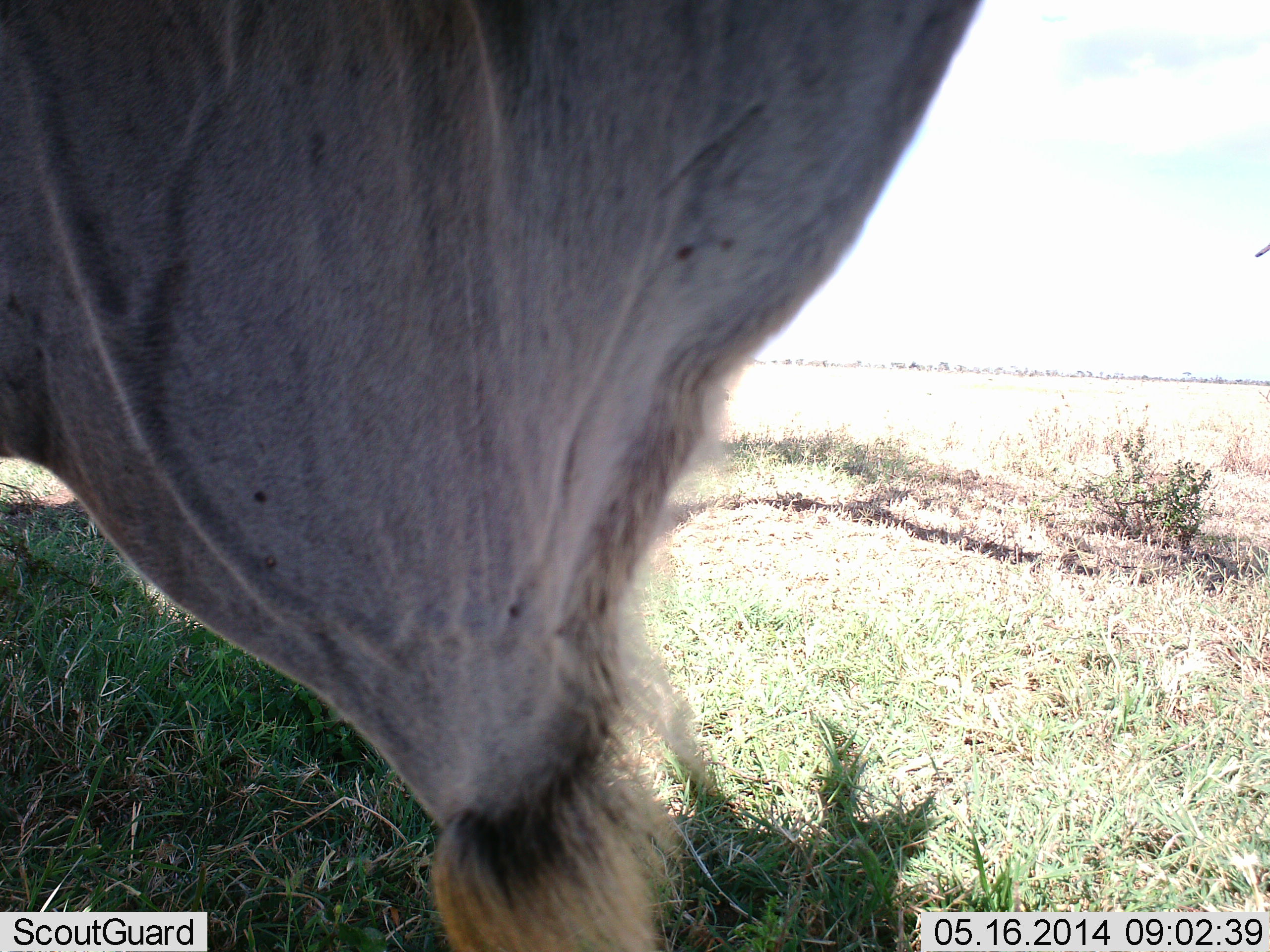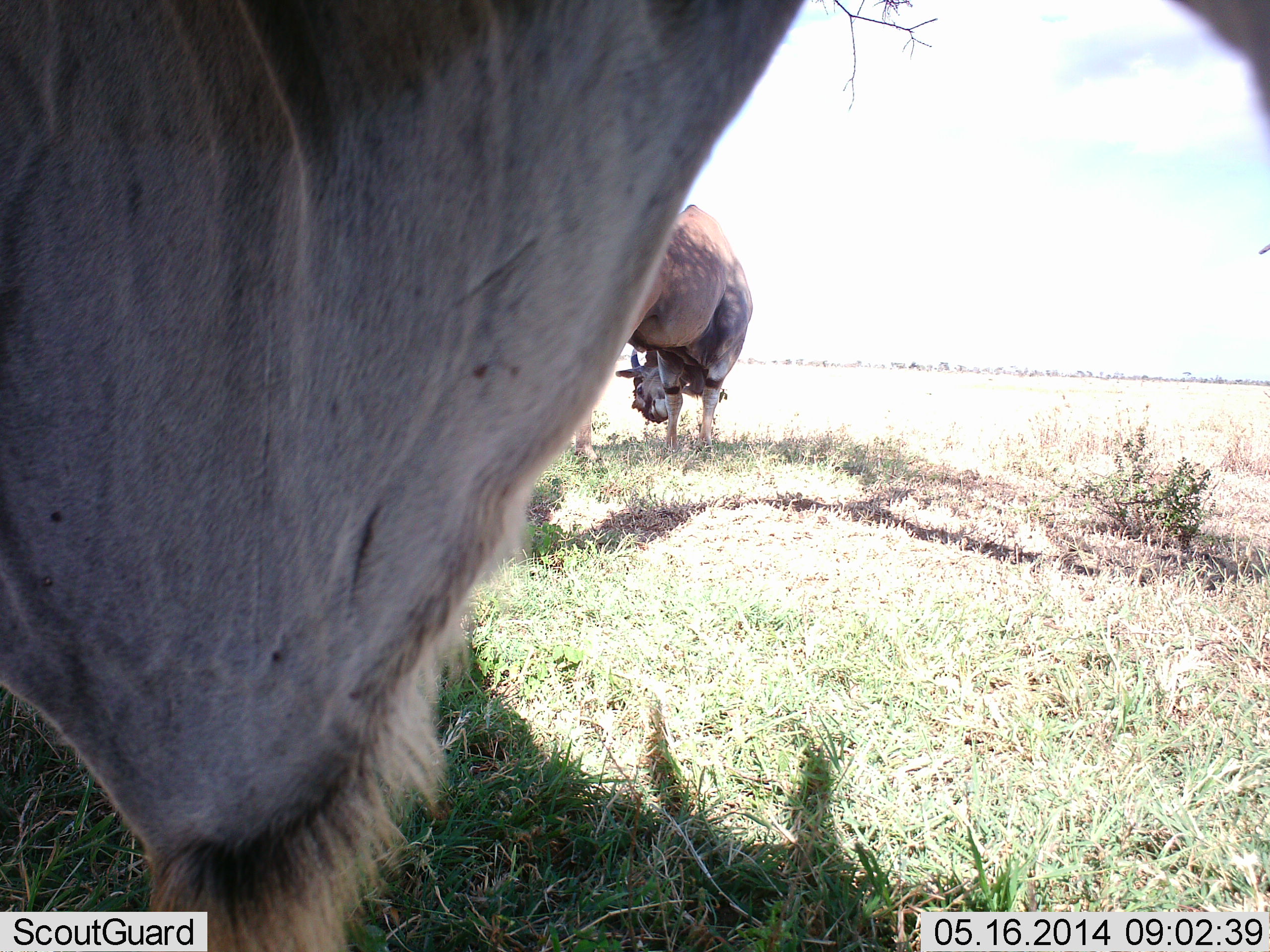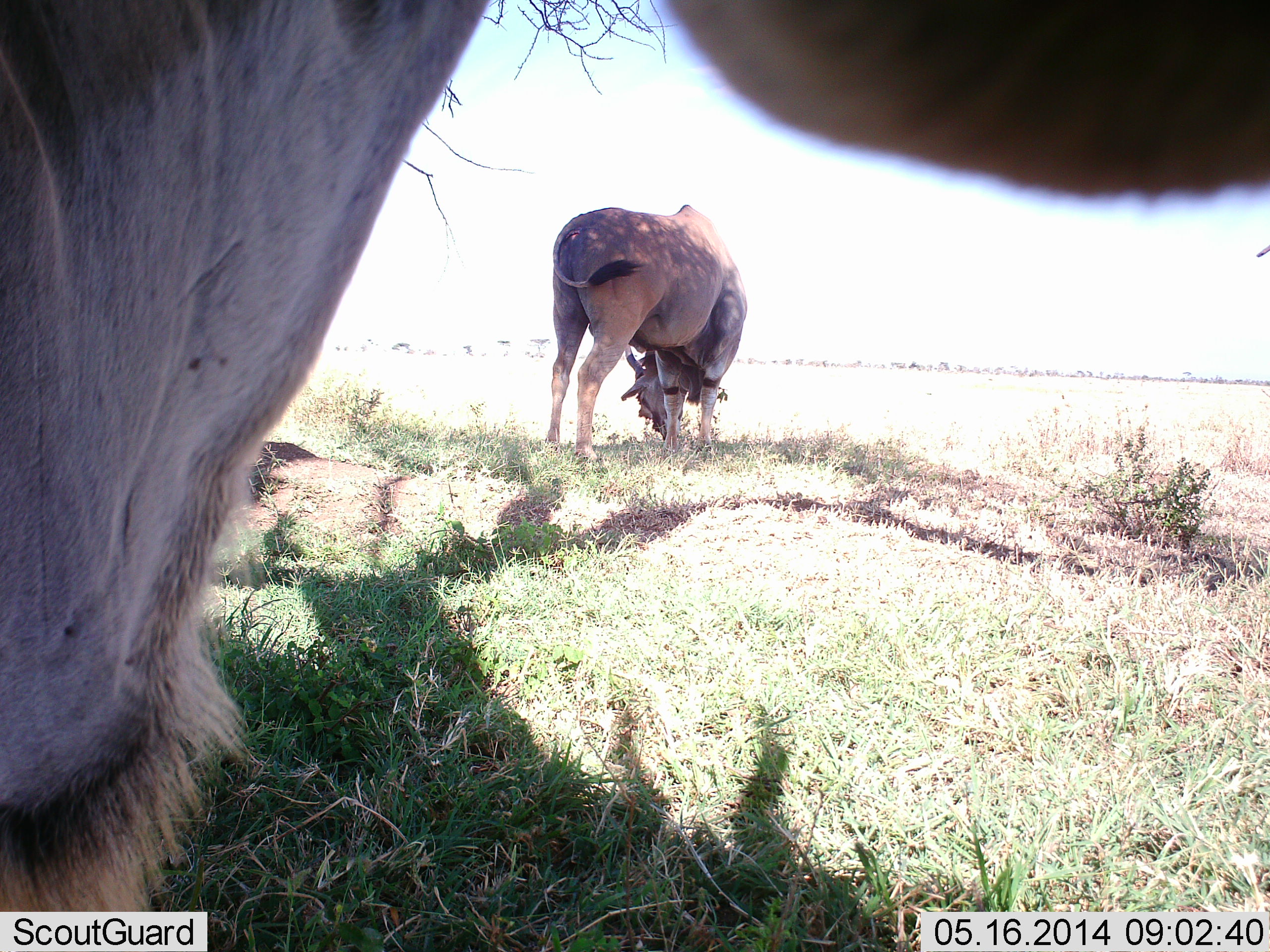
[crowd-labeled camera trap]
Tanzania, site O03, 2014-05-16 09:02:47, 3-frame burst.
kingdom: Animalia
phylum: Chordata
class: Mammalia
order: Artiodactyla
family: Bovidae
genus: Tragelaphus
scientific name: Tragelaphus oryx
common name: eland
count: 2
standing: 60%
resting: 0%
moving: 10%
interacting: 10%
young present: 0%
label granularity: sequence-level